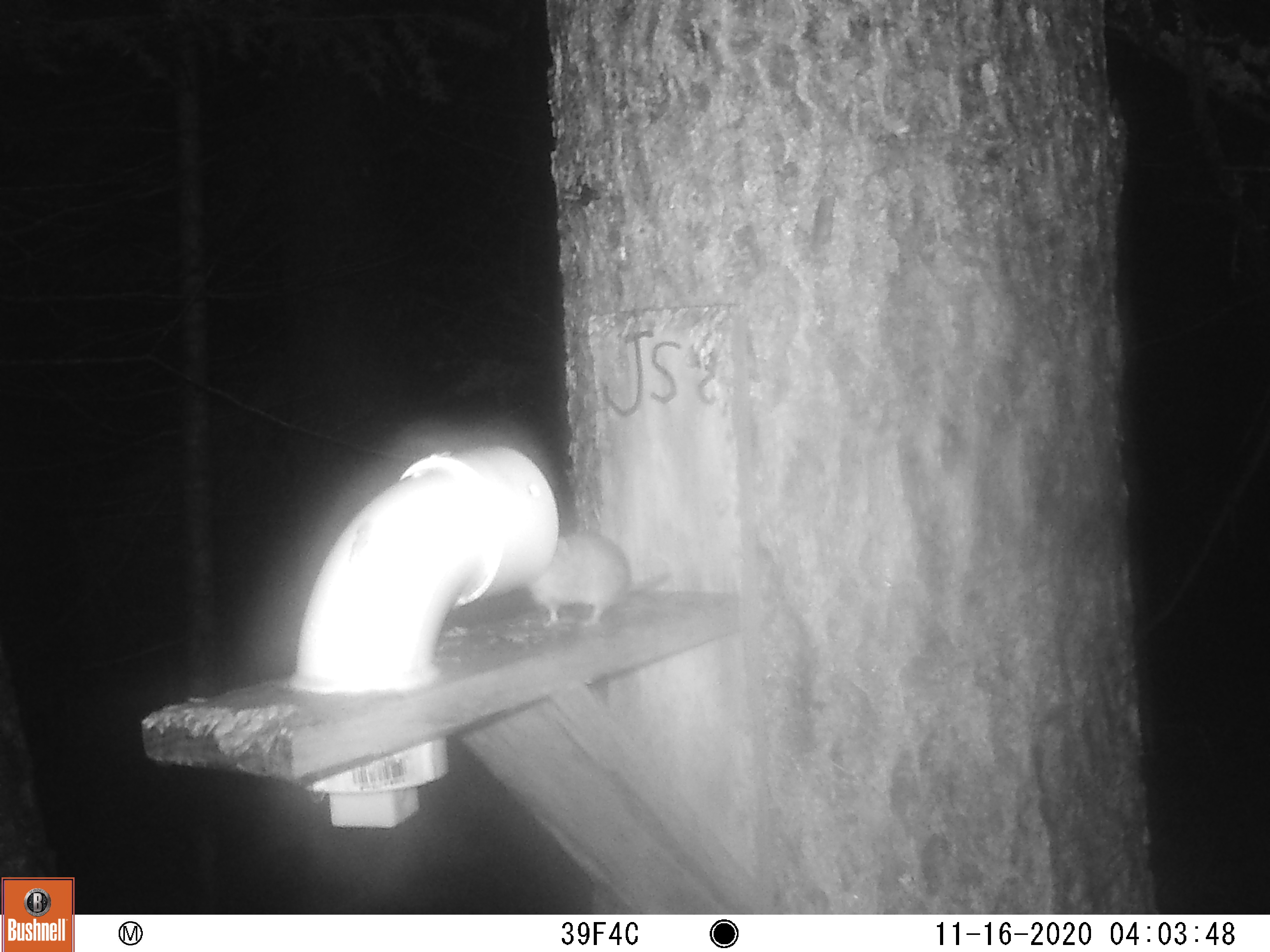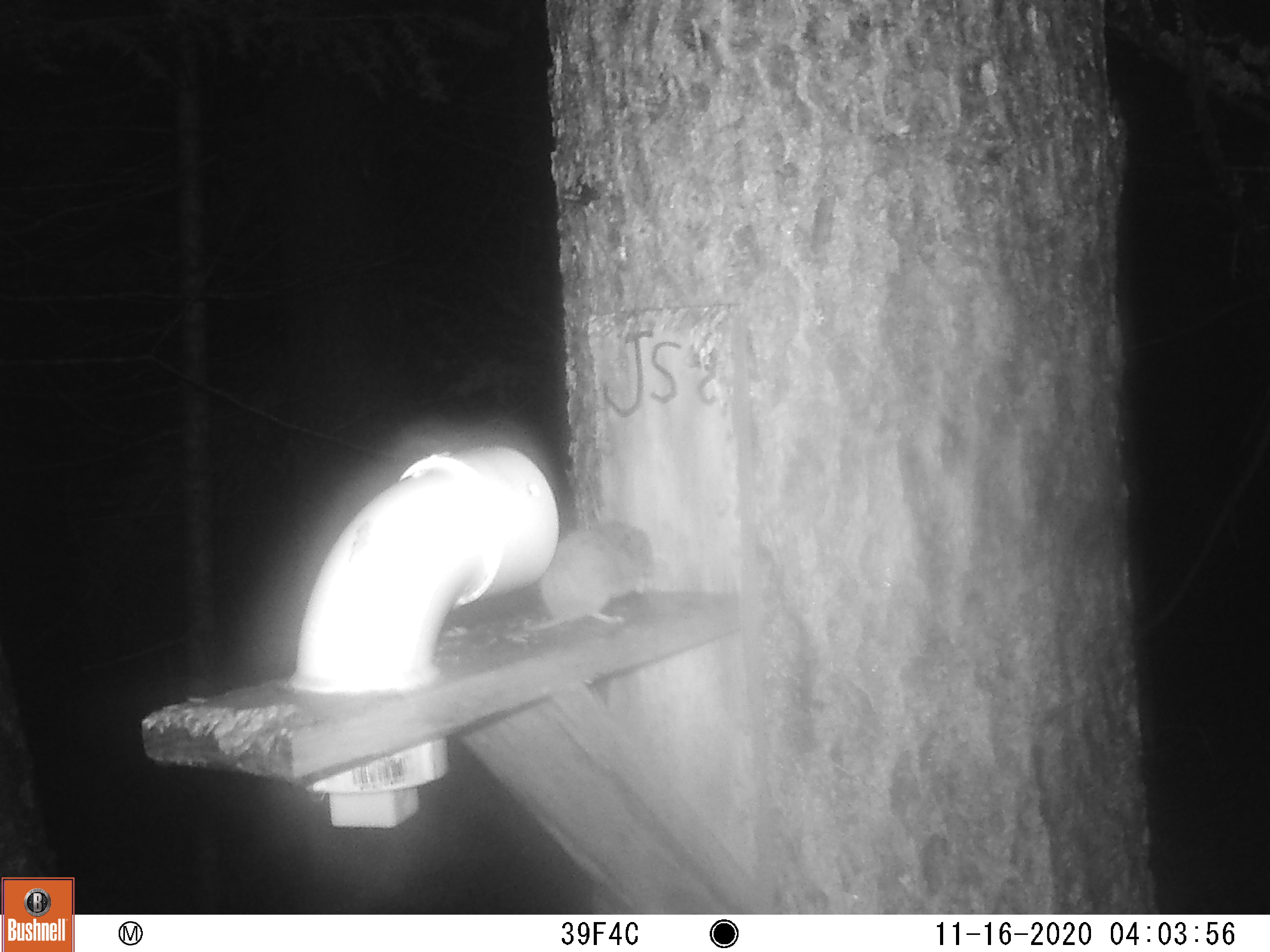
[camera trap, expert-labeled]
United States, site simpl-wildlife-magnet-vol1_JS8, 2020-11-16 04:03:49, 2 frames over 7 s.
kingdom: Animalia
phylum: Chordata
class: Mammalia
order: Rodentia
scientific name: Rodentia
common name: mouse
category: mouse sp.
Mouse sp. (mouse) (Rodentia).